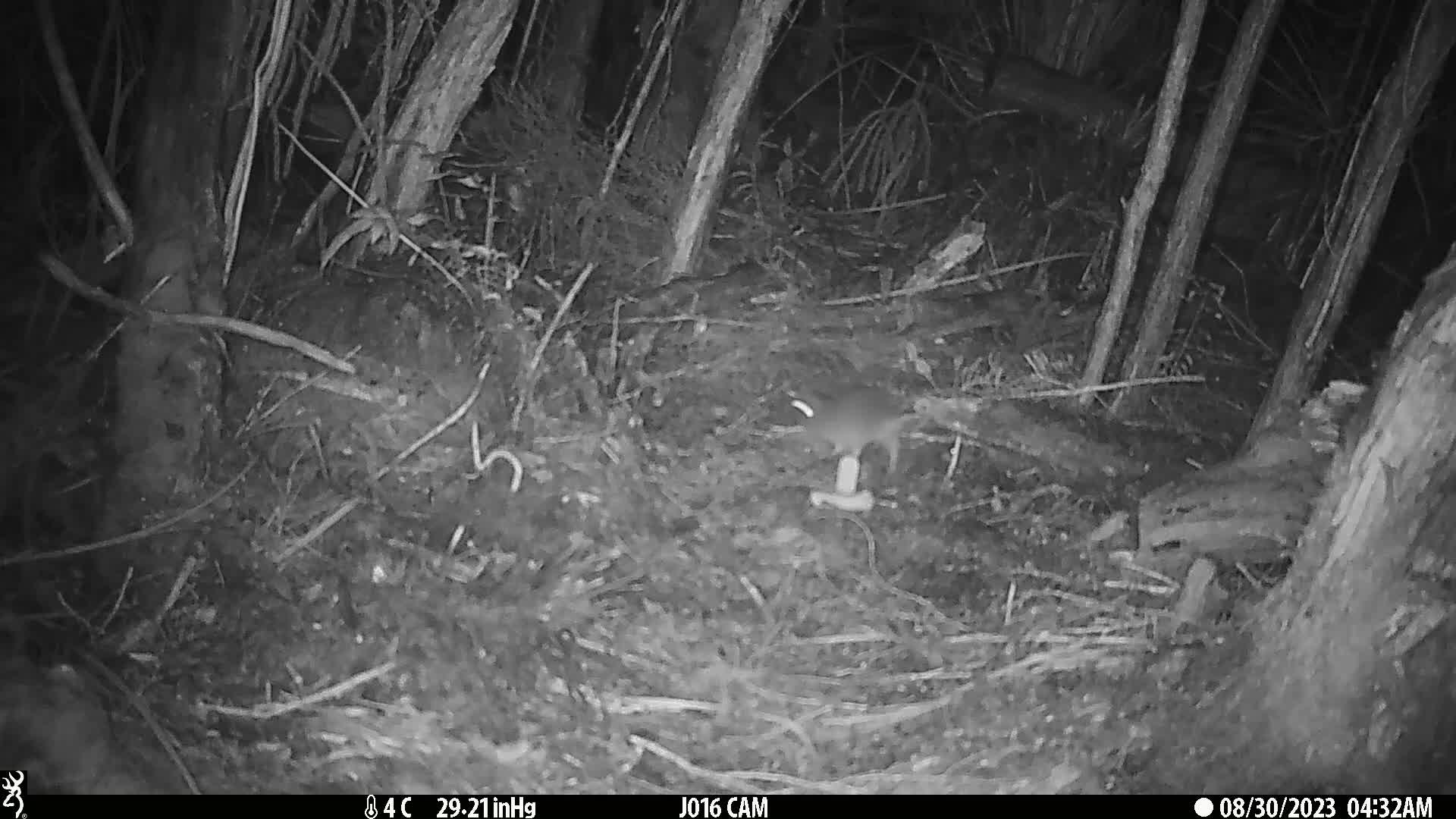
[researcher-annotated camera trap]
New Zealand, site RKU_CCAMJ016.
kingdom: Animalia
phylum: Chordata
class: Mammalia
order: Rodentia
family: Muridae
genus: Rattus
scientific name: Rattus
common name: rat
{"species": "rat (Rattus)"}